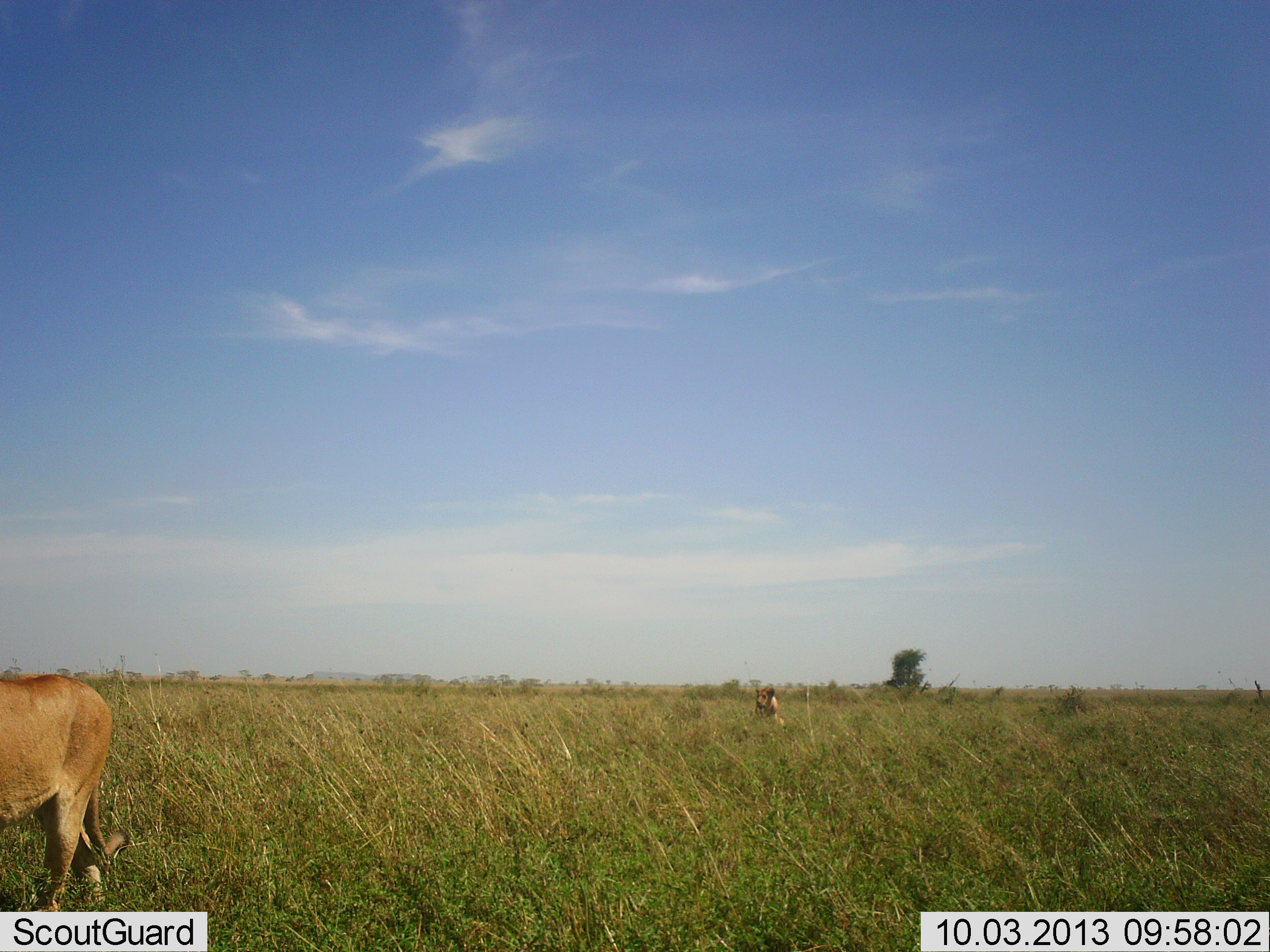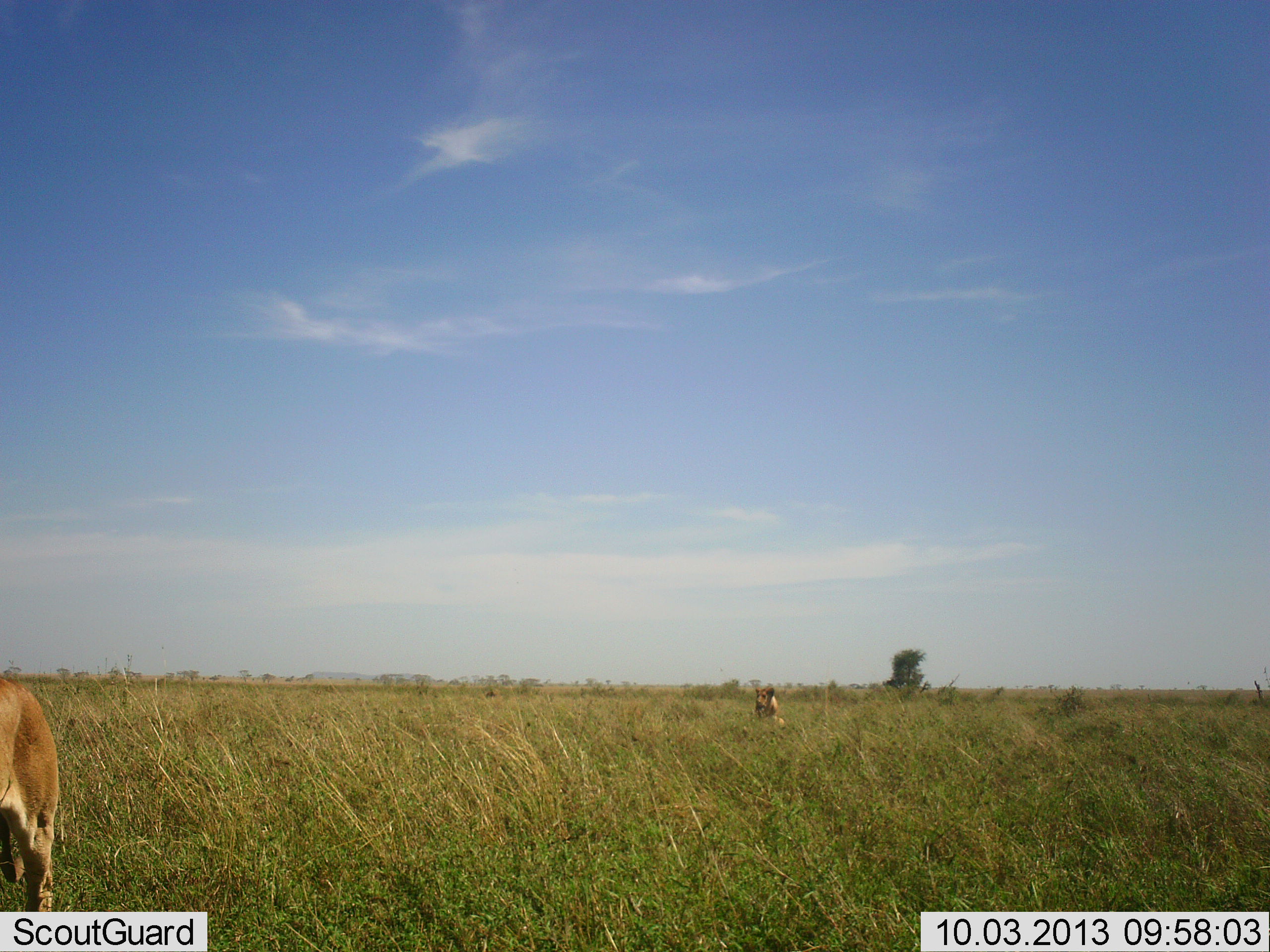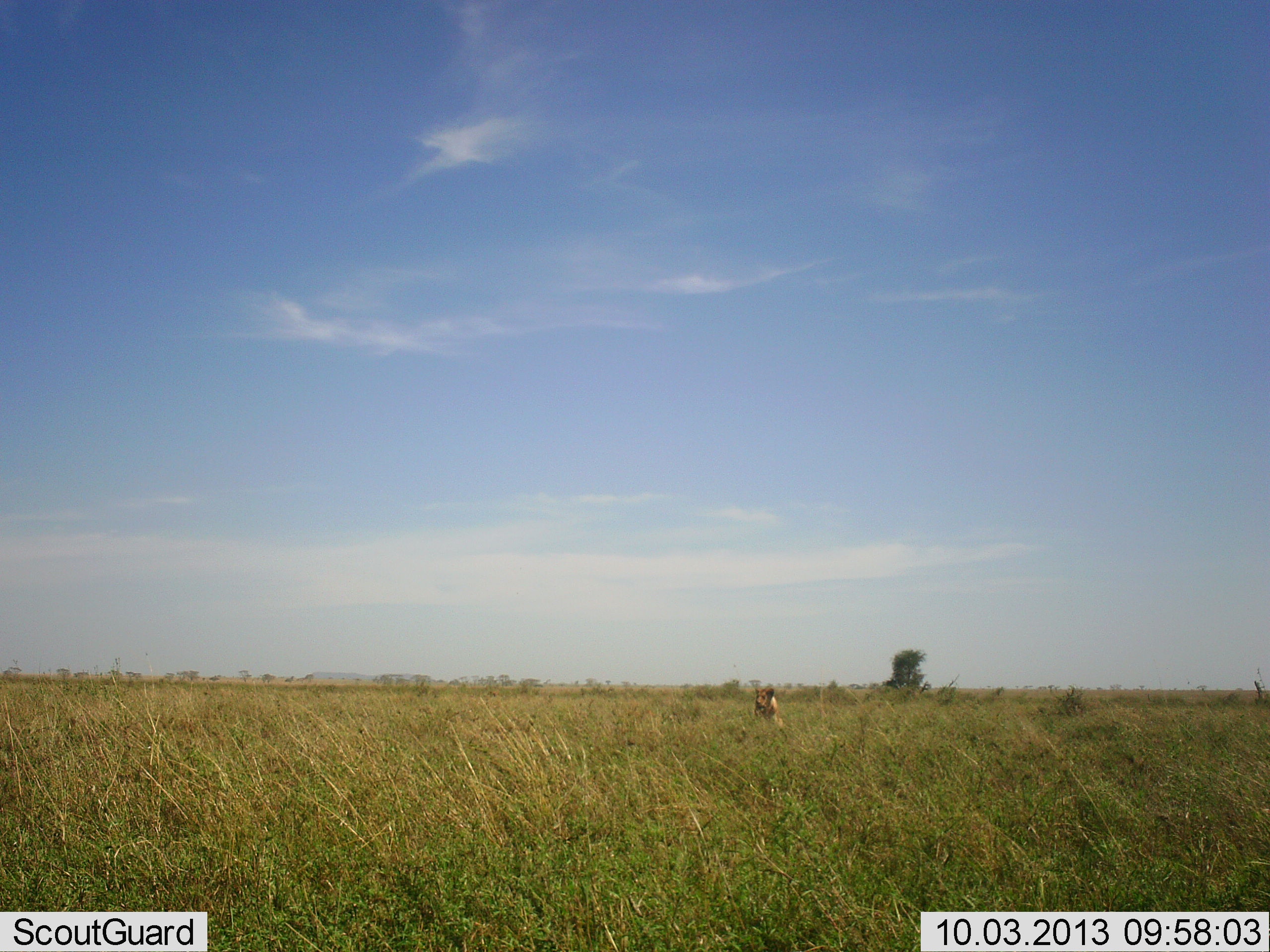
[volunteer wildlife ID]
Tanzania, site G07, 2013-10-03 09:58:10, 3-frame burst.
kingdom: Animalia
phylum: Chordata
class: Mammalia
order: Carnivora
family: Felidae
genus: Panthera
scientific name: Panthera leo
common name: lion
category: lionfemale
Lionfemale (lion) (Panthera leo), count 2. Behavior (volunteer vote fractions): standing 11%, resting 22%, moving 100%, interacting 0%. Young present (vote fraction): 0%. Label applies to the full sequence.